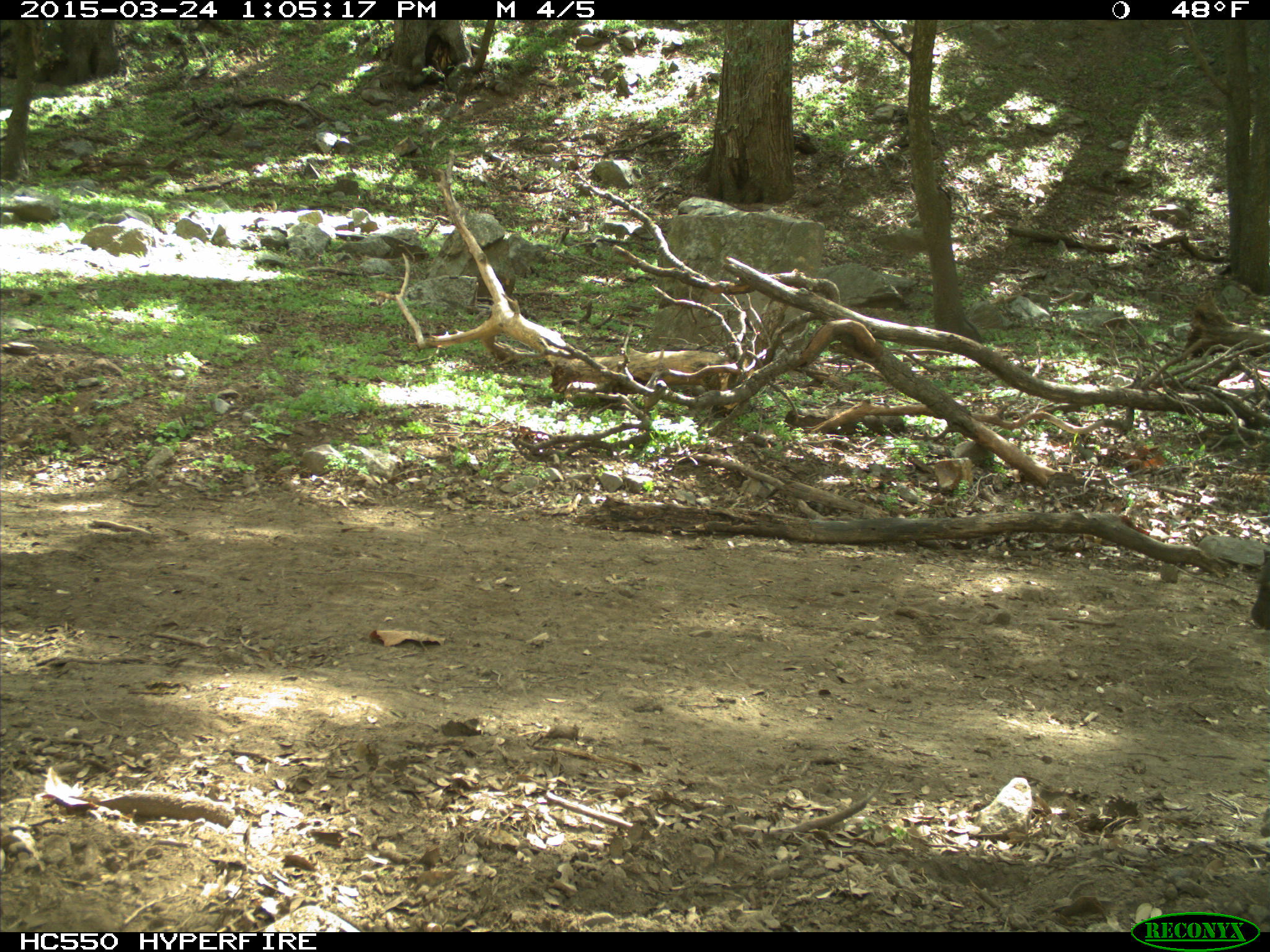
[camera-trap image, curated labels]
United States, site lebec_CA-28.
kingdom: Animalia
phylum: Chordata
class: Mammalia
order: Artiodactyla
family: Bovidae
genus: Bos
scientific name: Bos taurus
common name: domestic cow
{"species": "Bos taurus (domestic cow)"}